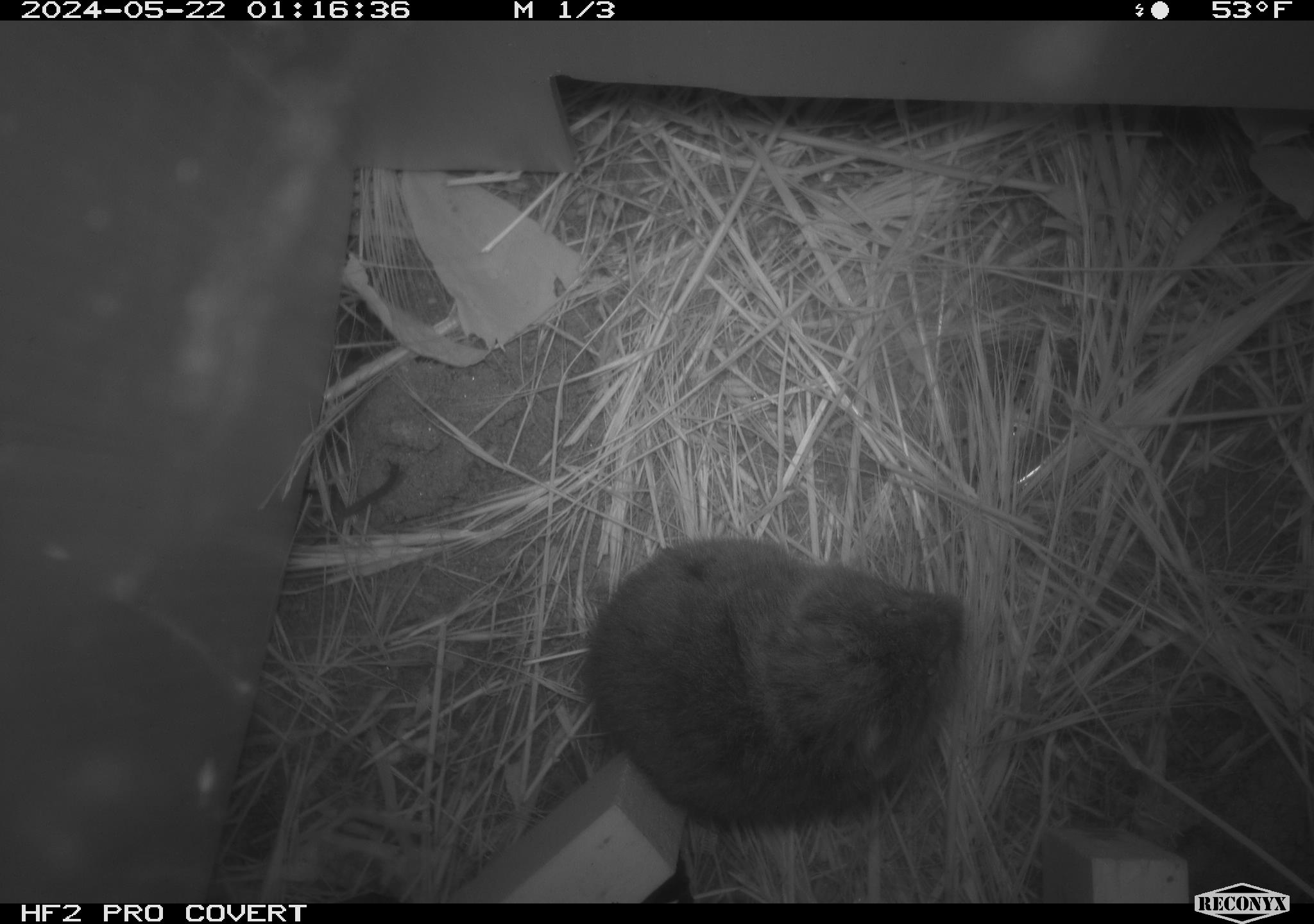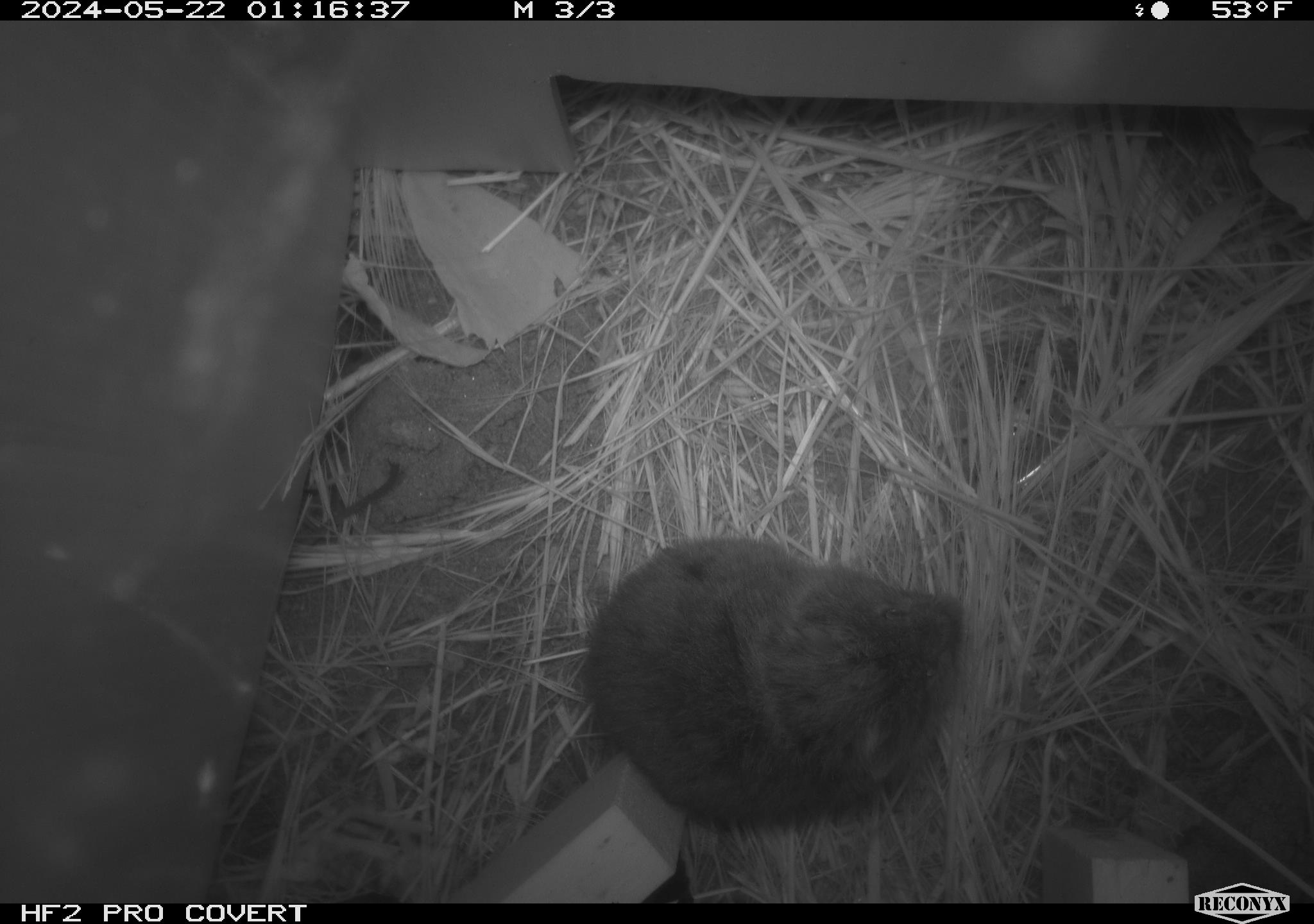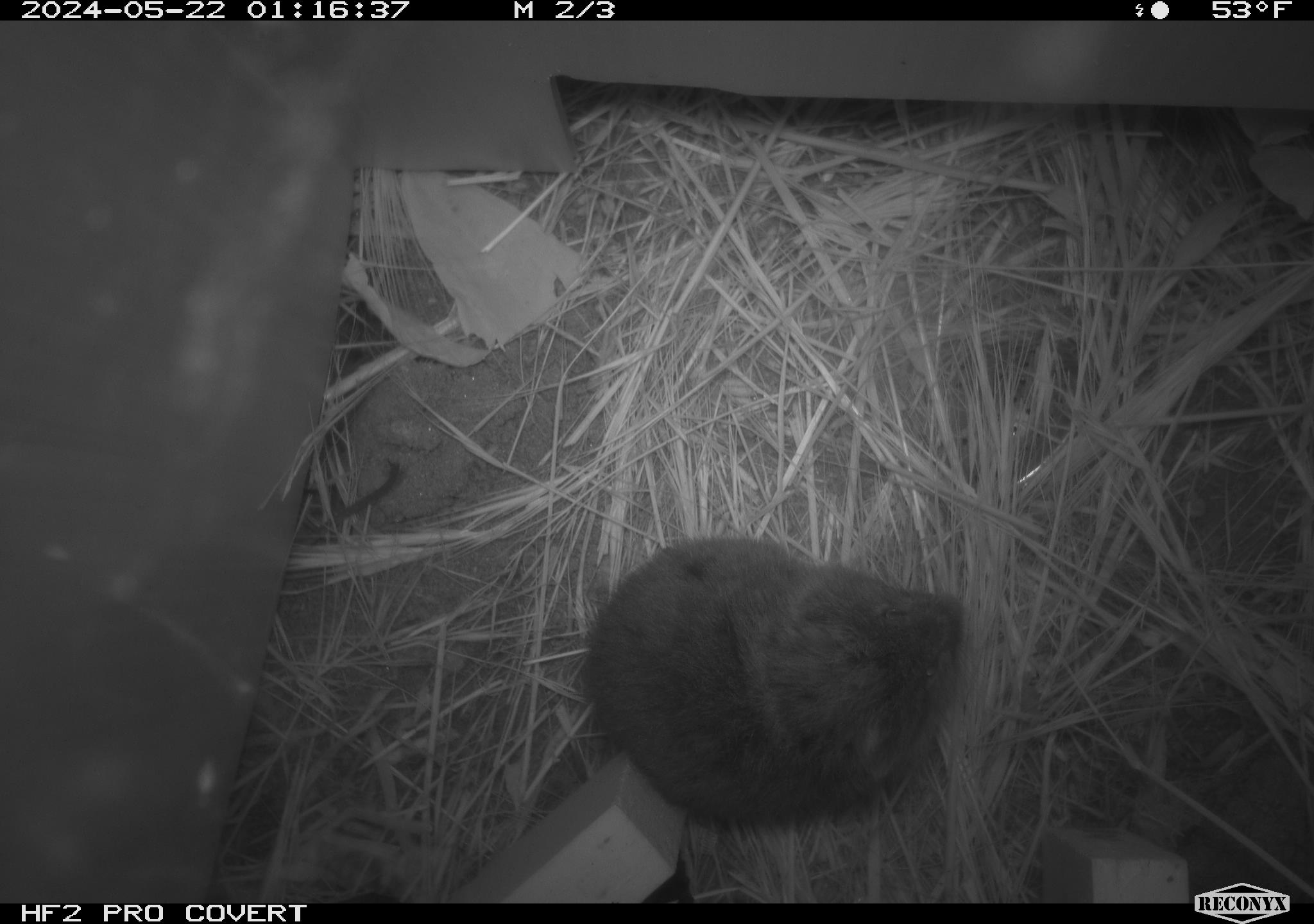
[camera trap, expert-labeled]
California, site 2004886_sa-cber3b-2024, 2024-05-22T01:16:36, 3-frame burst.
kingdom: Animalia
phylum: Chordata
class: Mammalia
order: Rodentia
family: Cricetidae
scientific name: Arvicolinae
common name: voles, lemmings, and muskrats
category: arvicolinae subfamily